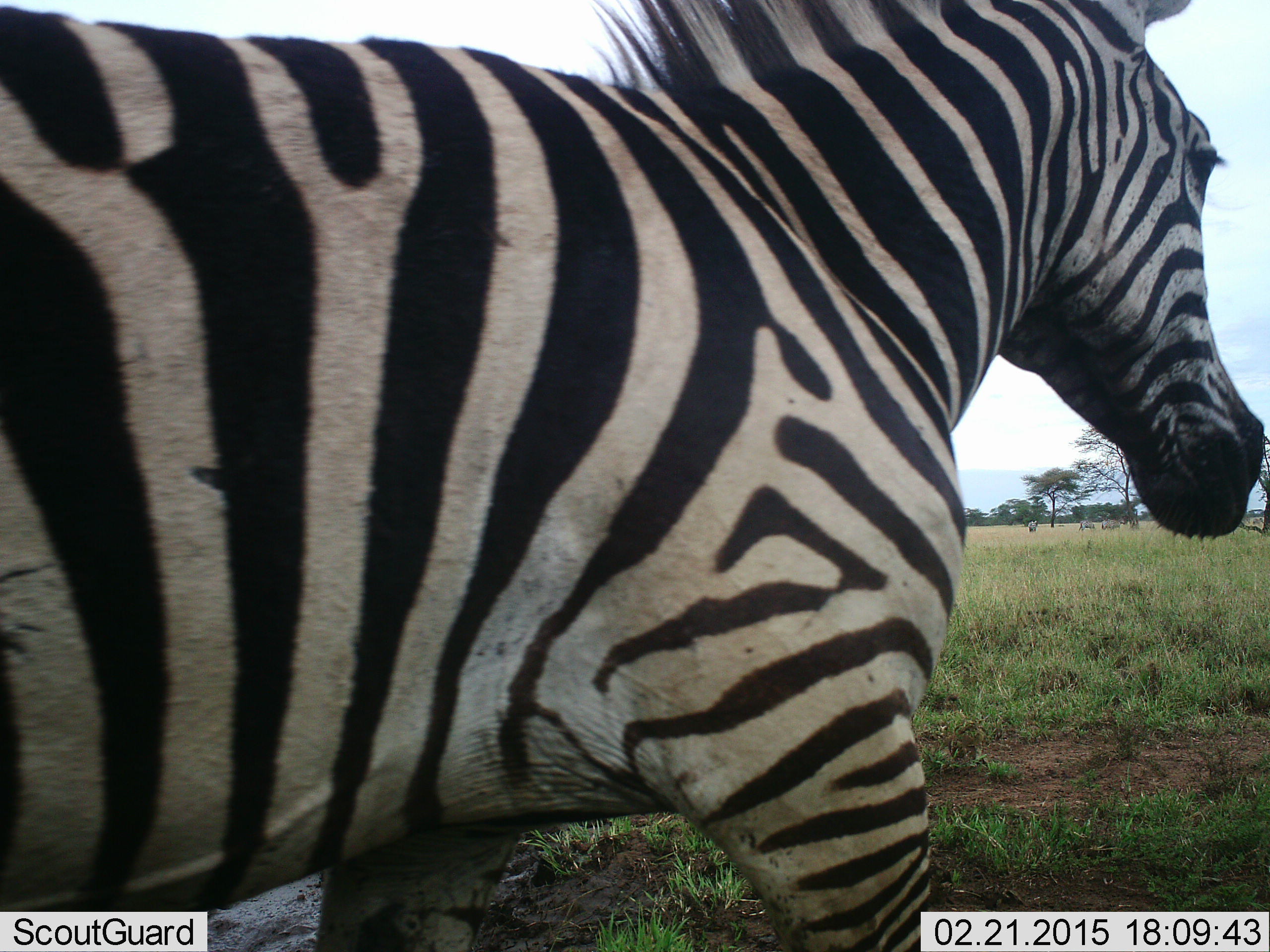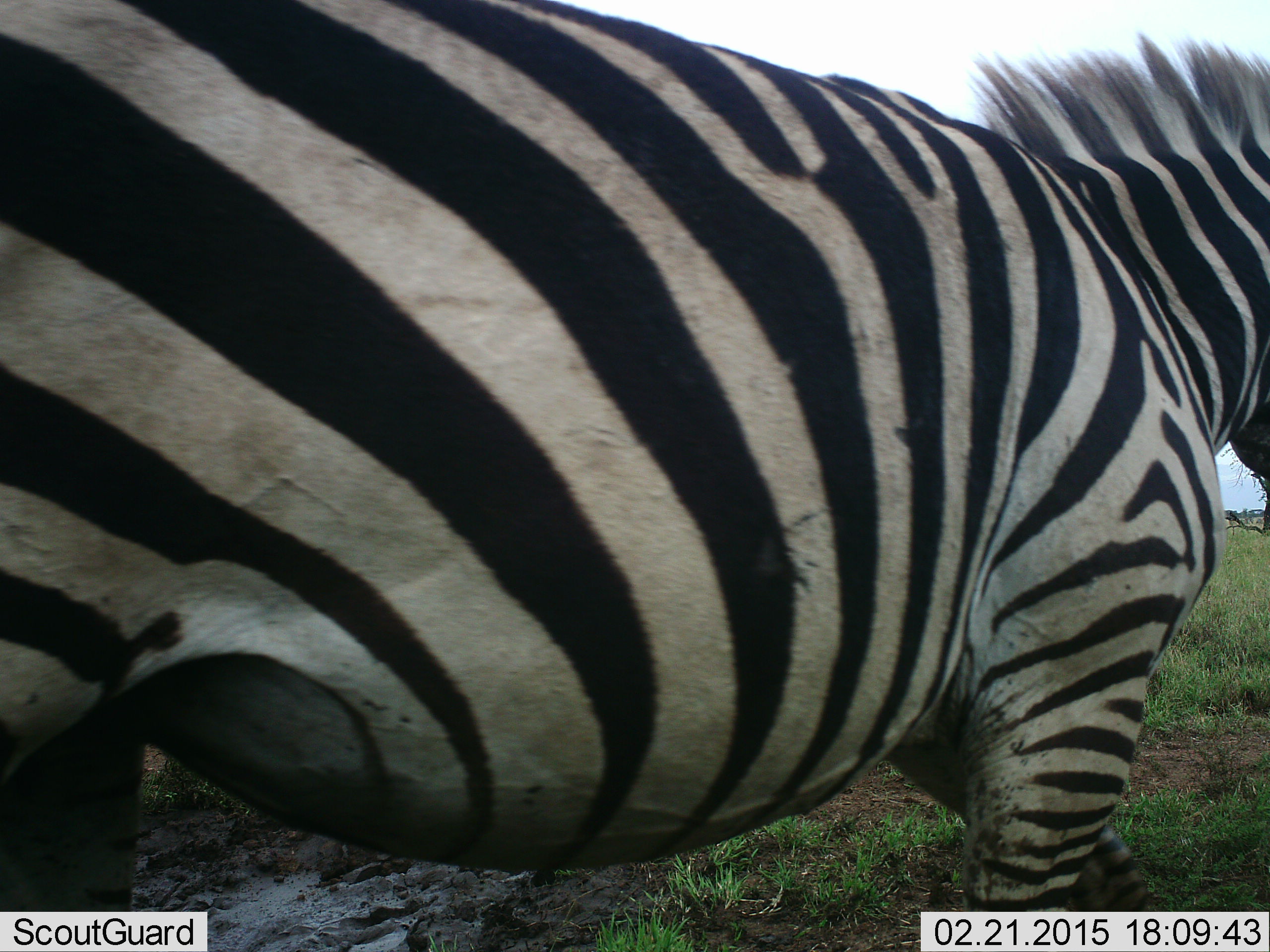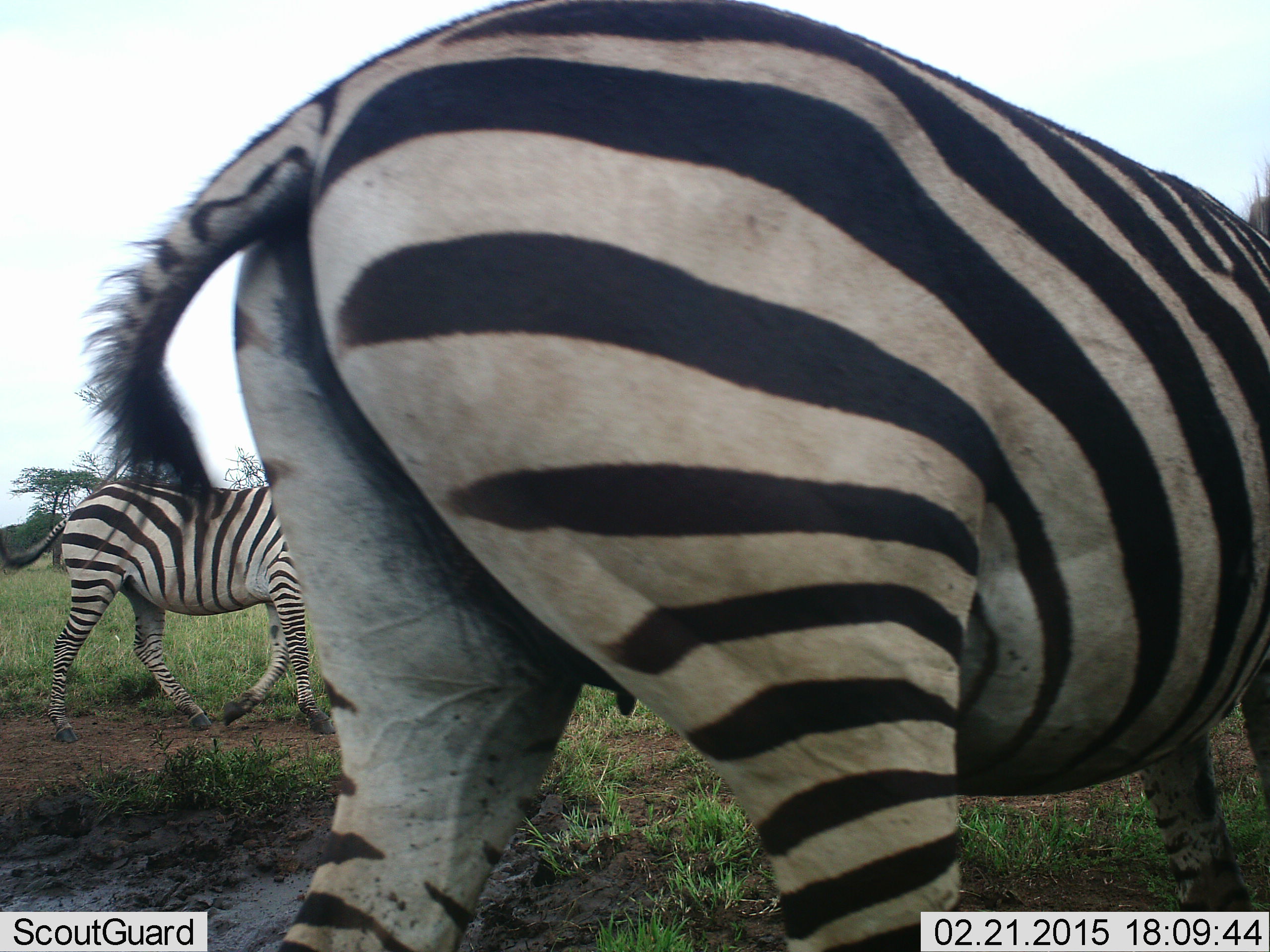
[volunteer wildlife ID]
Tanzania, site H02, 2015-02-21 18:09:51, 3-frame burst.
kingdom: Animalia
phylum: Chordata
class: Mammalia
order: Perissodactyla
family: Equidae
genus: Equus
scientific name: Equus quagga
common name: plains zebra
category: zebra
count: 2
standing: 30%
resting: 0%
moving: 80%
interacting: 0%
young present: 0%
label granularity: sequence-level